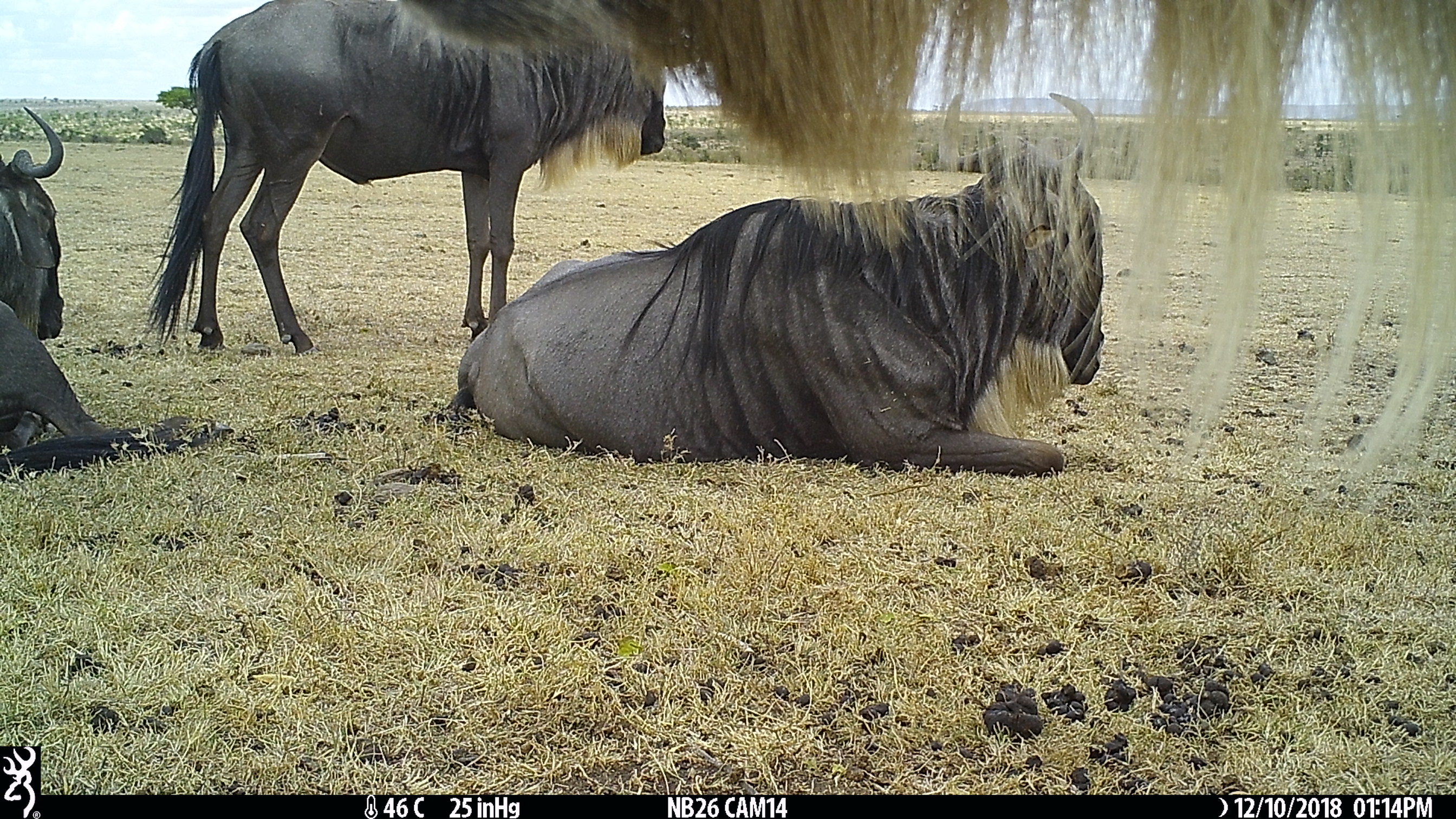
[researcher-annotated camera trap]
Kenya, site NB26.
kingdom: Animalia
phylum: Chordata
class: Mammalia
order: Artiodactyla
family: Bovidae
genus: Connochaetes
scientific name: Connochaetes taurinus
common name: blue wildebeest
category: wildebeest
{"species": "wildebeest (blue wildebeest) (Connochaetes taurinus)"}